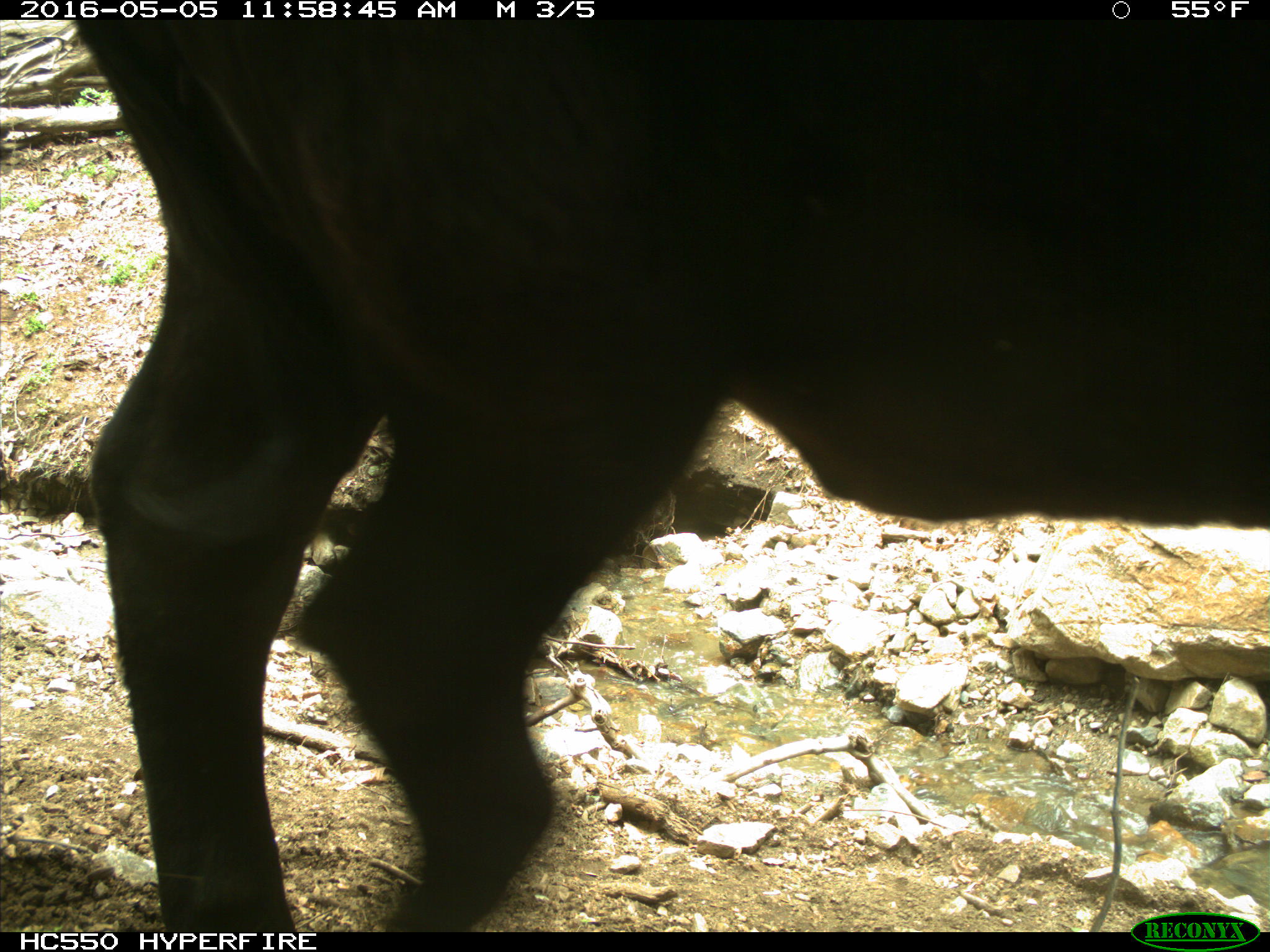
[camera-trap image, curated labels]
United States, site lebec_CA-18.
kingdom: Animalia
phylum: Chordata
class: Mammalia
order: Artiodactyla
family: Bovidae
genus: Bos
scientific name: Bos taurus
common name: domestic cow